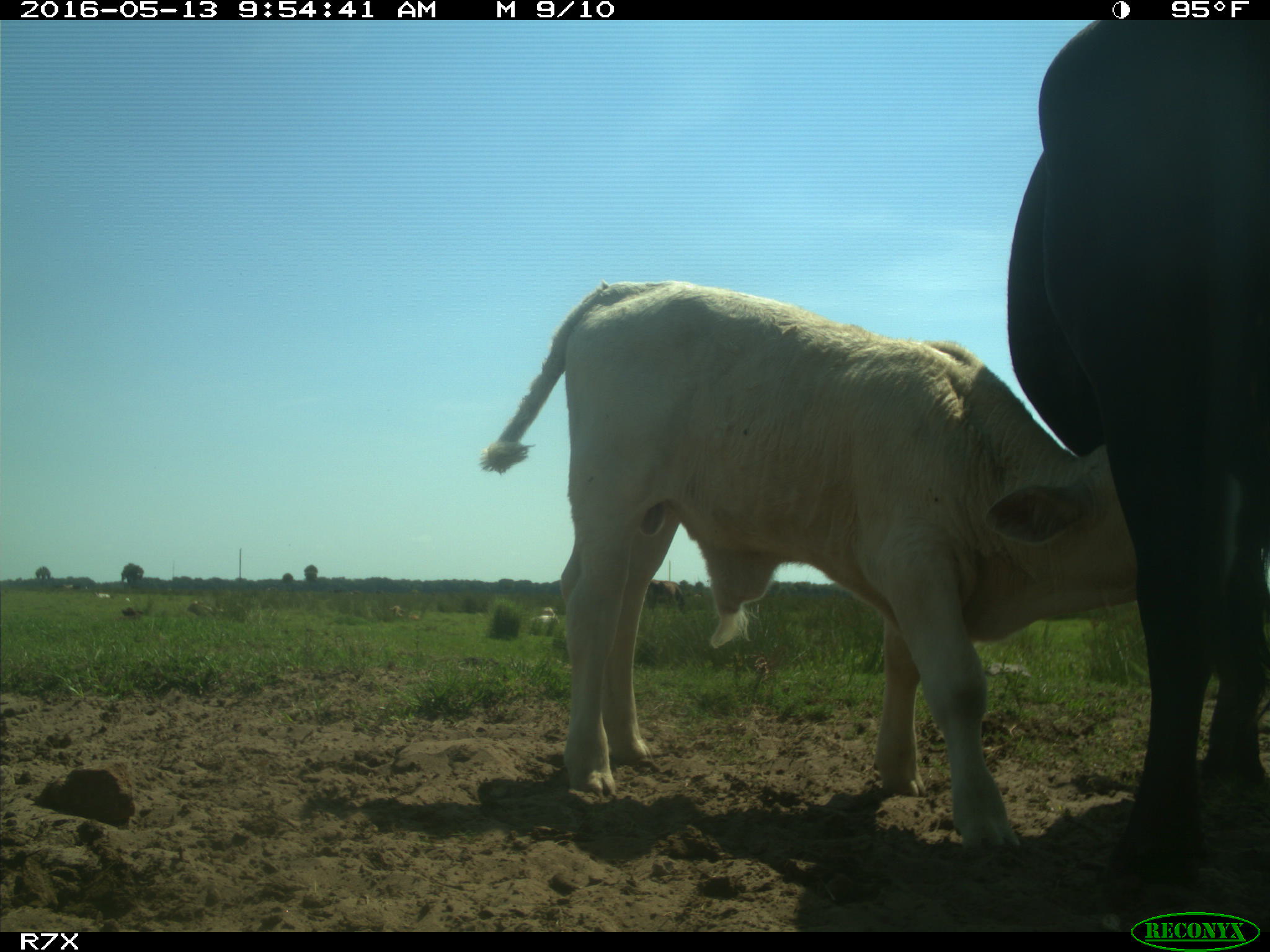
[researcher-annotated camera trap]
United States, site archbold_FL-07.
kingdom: Animalia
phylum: Chordata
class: Mammalia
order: Artiodactyla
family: Bovidae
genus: Bos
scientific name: Bos taurus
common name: domestic cow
Bos taurus (domestic cow).